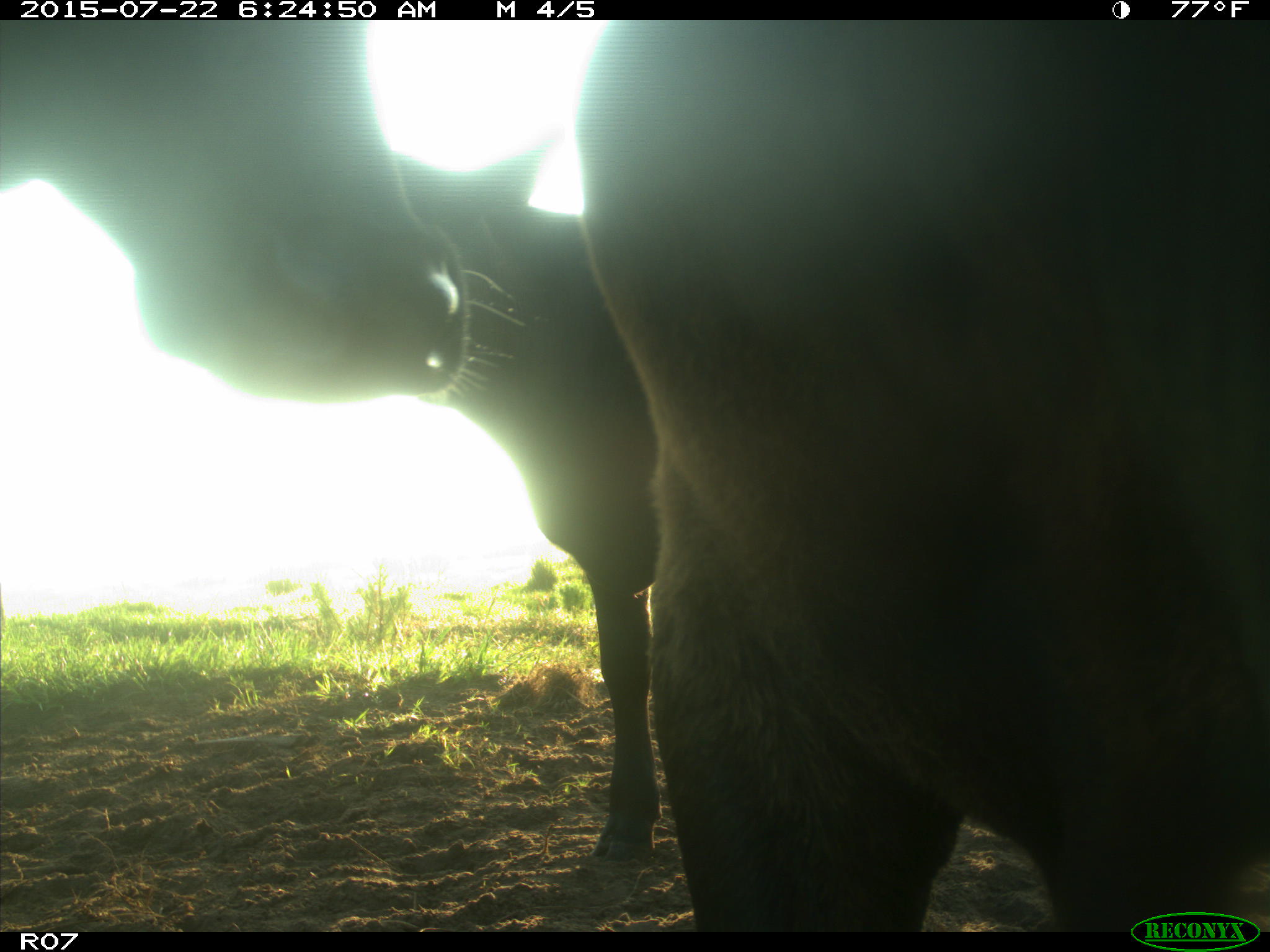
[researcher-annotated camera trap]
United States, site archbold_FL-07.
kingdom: Animalia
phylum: Chordata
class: Mammalia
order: Artiodactyla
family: Bovidae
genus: Bos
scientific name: Bos taurus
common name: domestic cow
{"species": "Bos taurus (domestic cow)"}